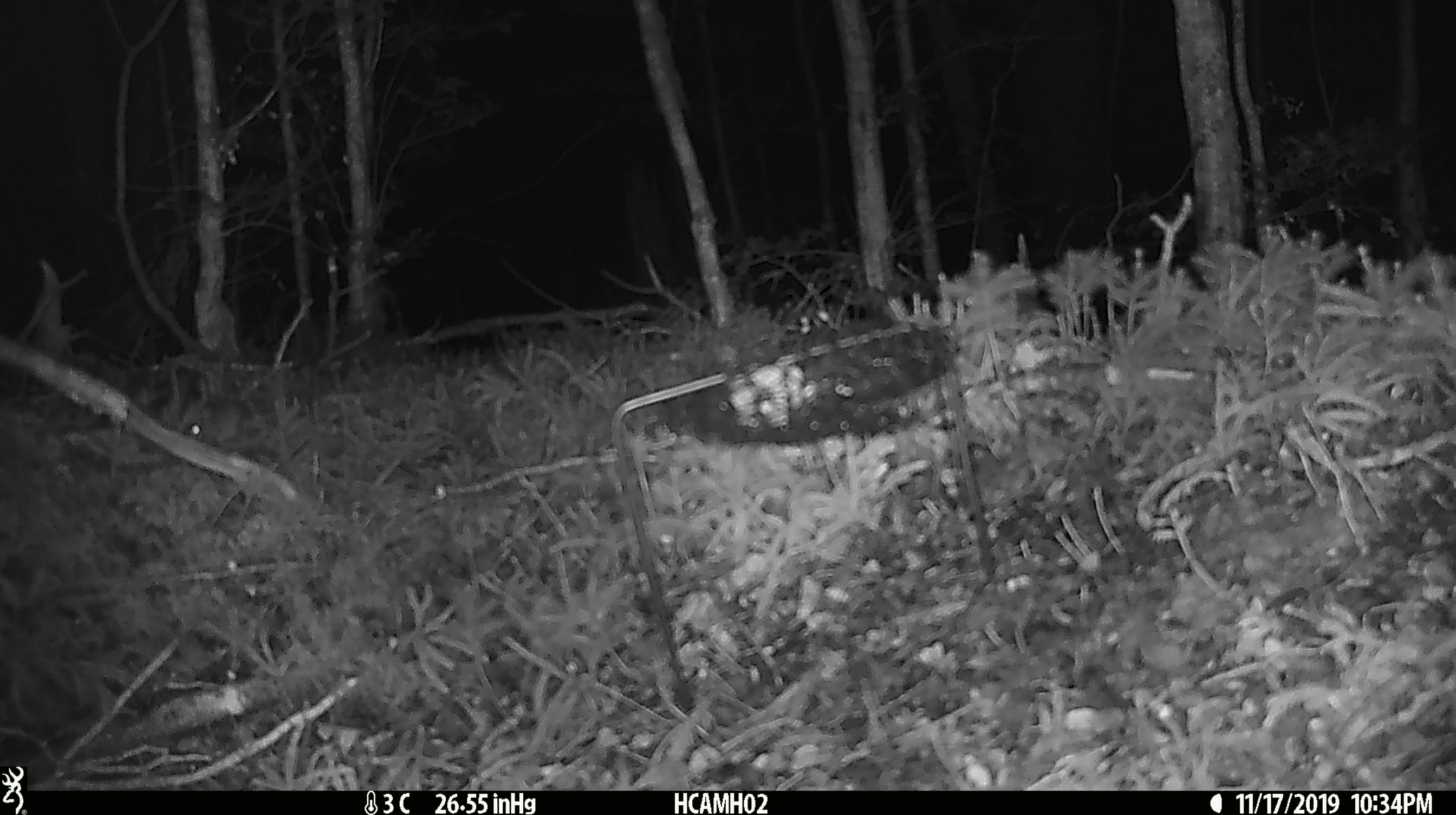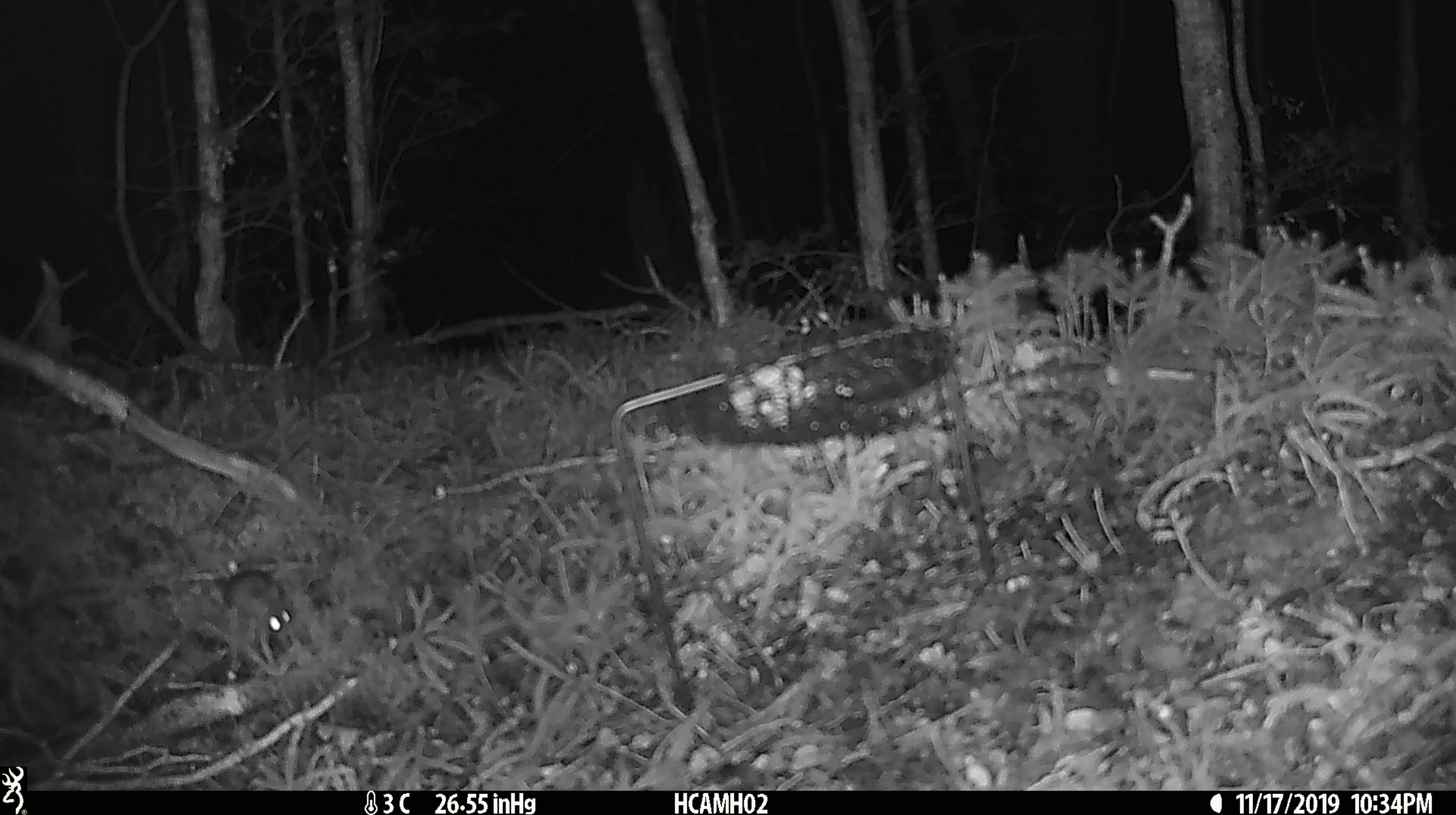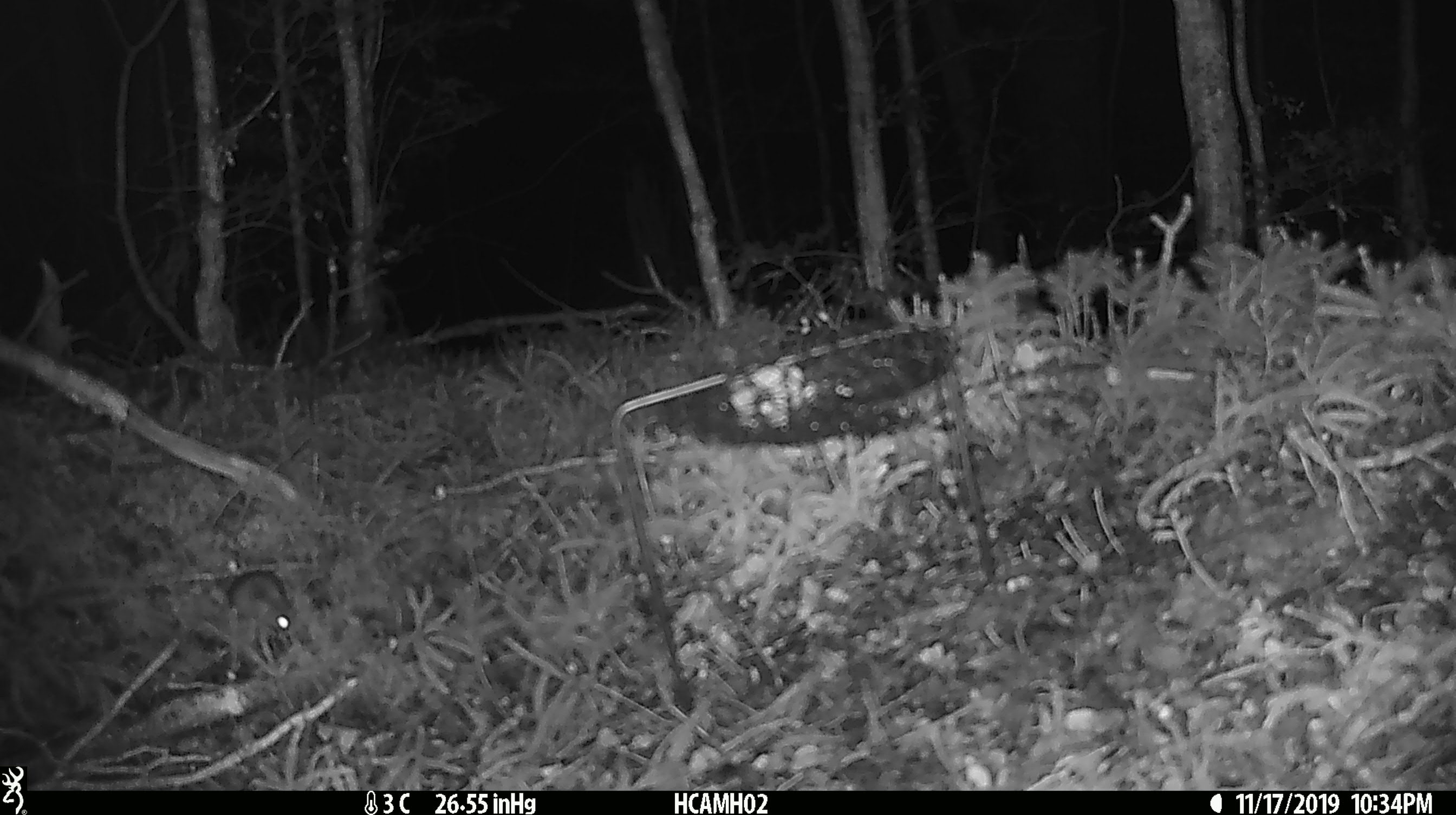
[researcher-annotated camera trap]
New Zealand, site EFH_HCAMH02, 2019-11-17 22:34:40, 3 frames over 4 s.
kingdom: Animalia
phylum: Chordata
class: Mammalia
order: Rodentia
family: Muridae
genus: Mus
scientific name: Mus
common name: mouse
Mouse (Mus).